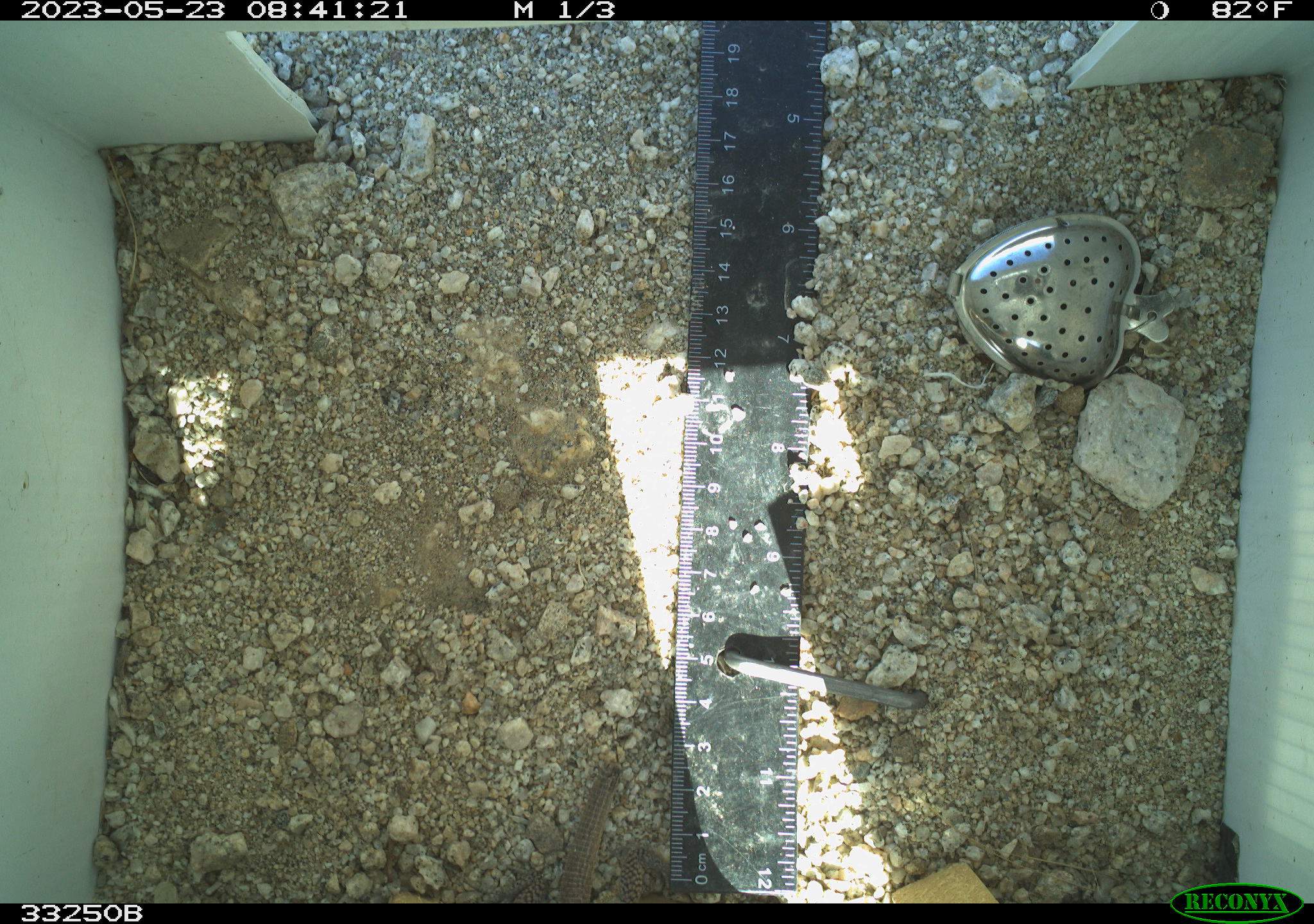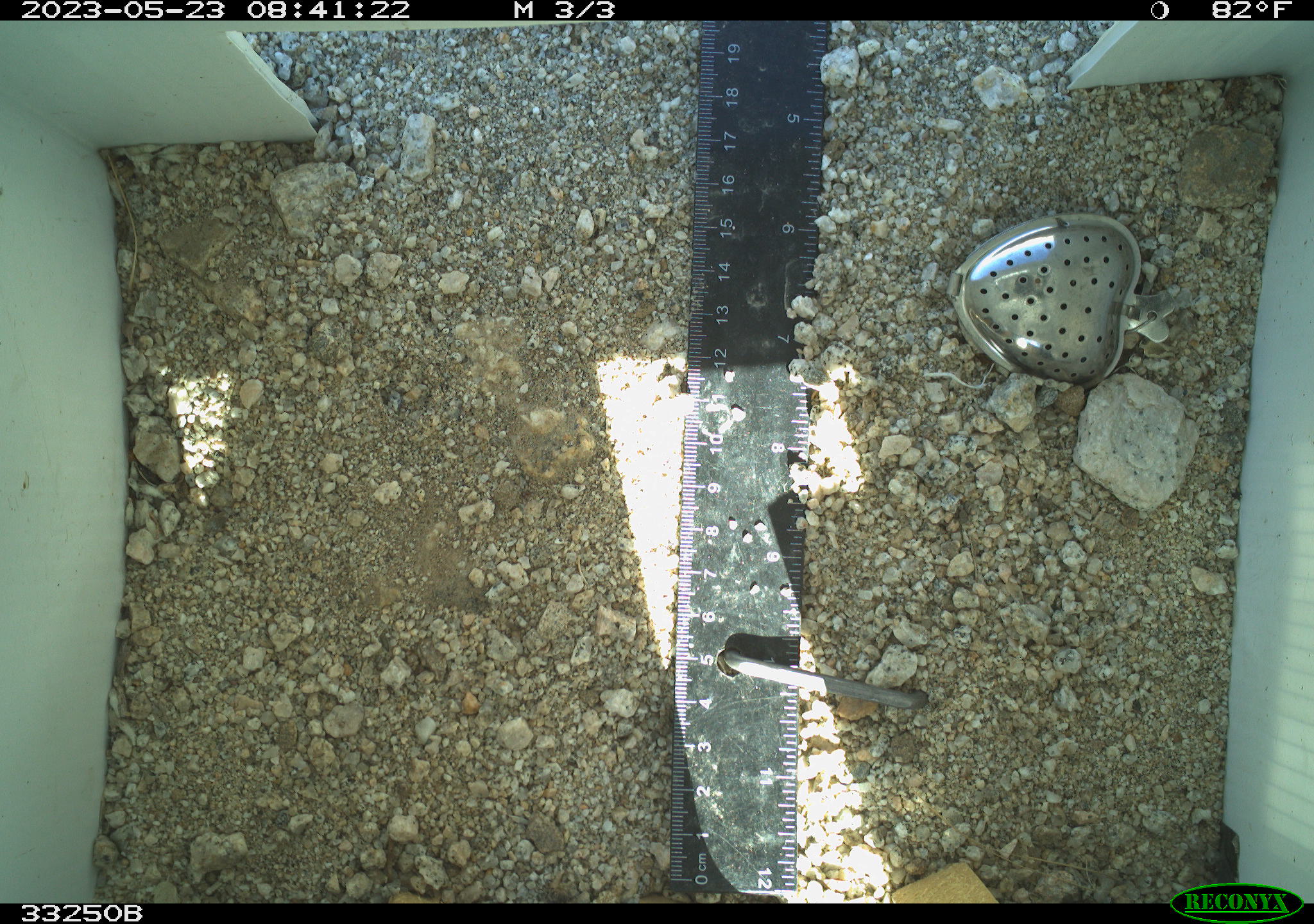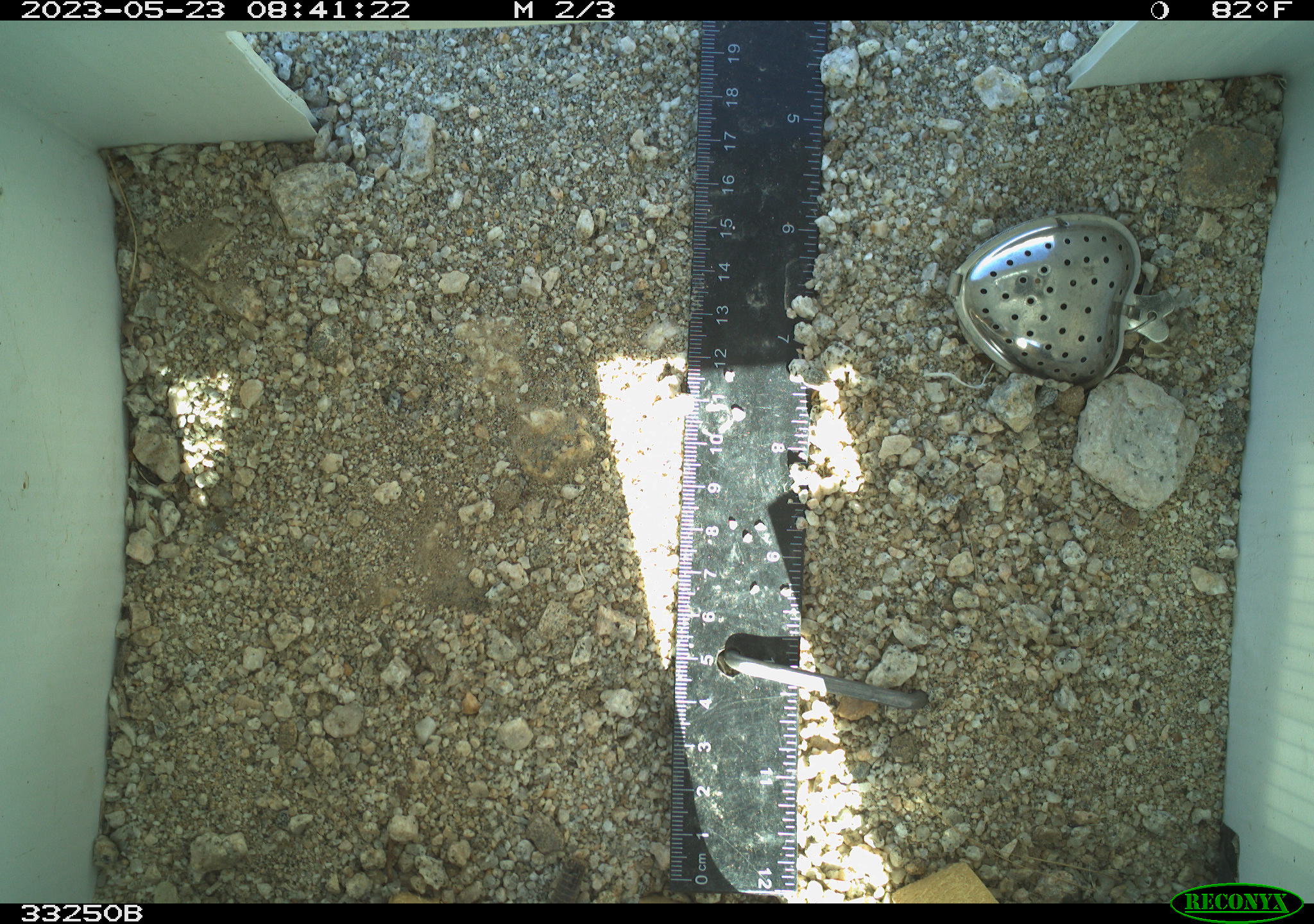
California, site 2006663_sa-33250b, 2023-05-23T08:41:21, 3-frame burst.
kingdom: Animalia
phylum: Chordata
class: Reptilia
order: Squamata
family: Teiidae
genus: Aspidoscelis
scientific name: Aspidoscelis tigris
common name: western whiptail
Western whiptail (Aspidoscelis tigris).